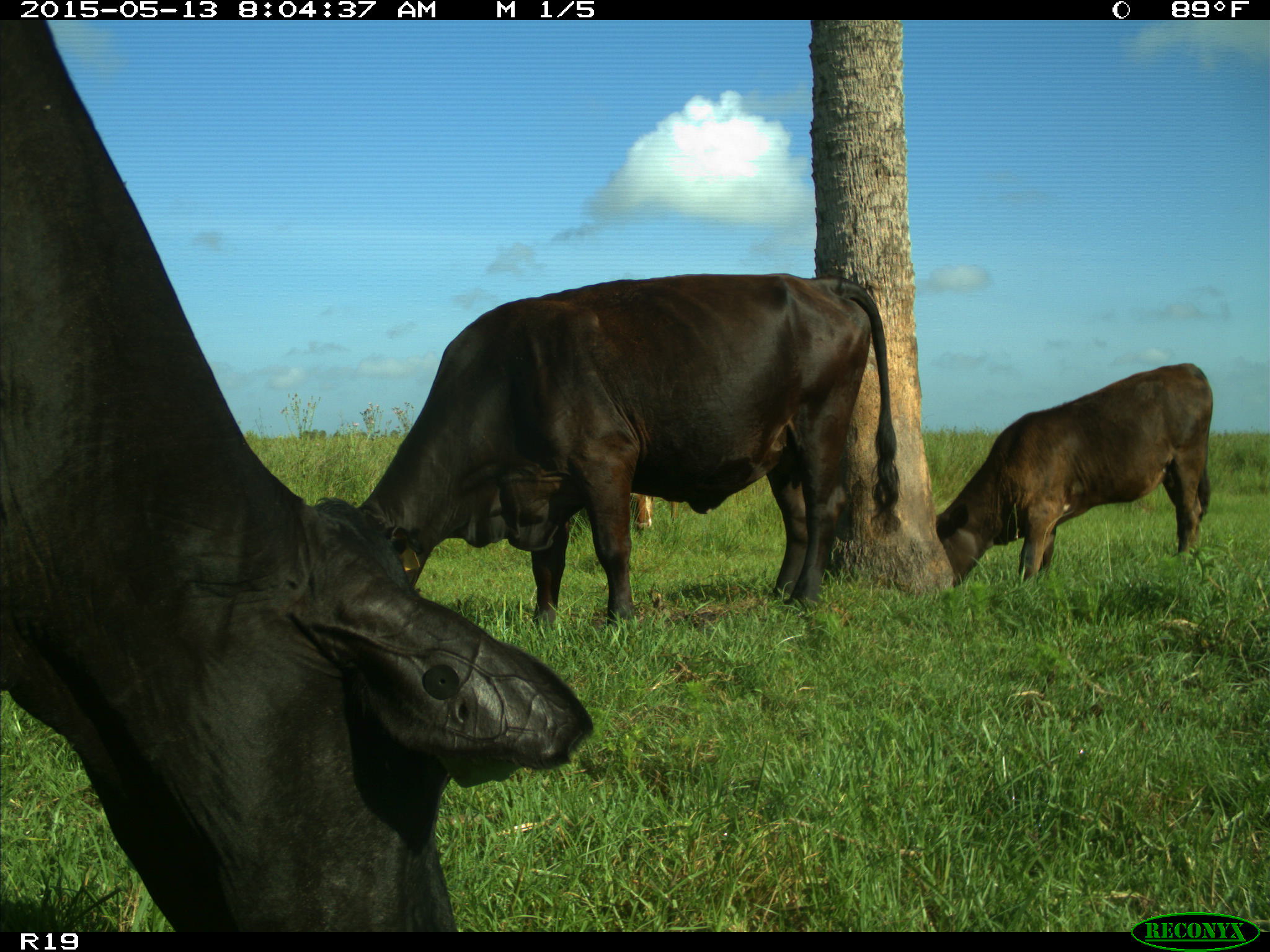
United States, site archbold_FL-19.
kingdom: Animalia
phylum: Chordata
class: Mammalia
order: Artiodactyla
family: Bovidae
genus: Bos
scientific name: Bos taurus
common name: domestic cow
Bos taurus (domestic cow).